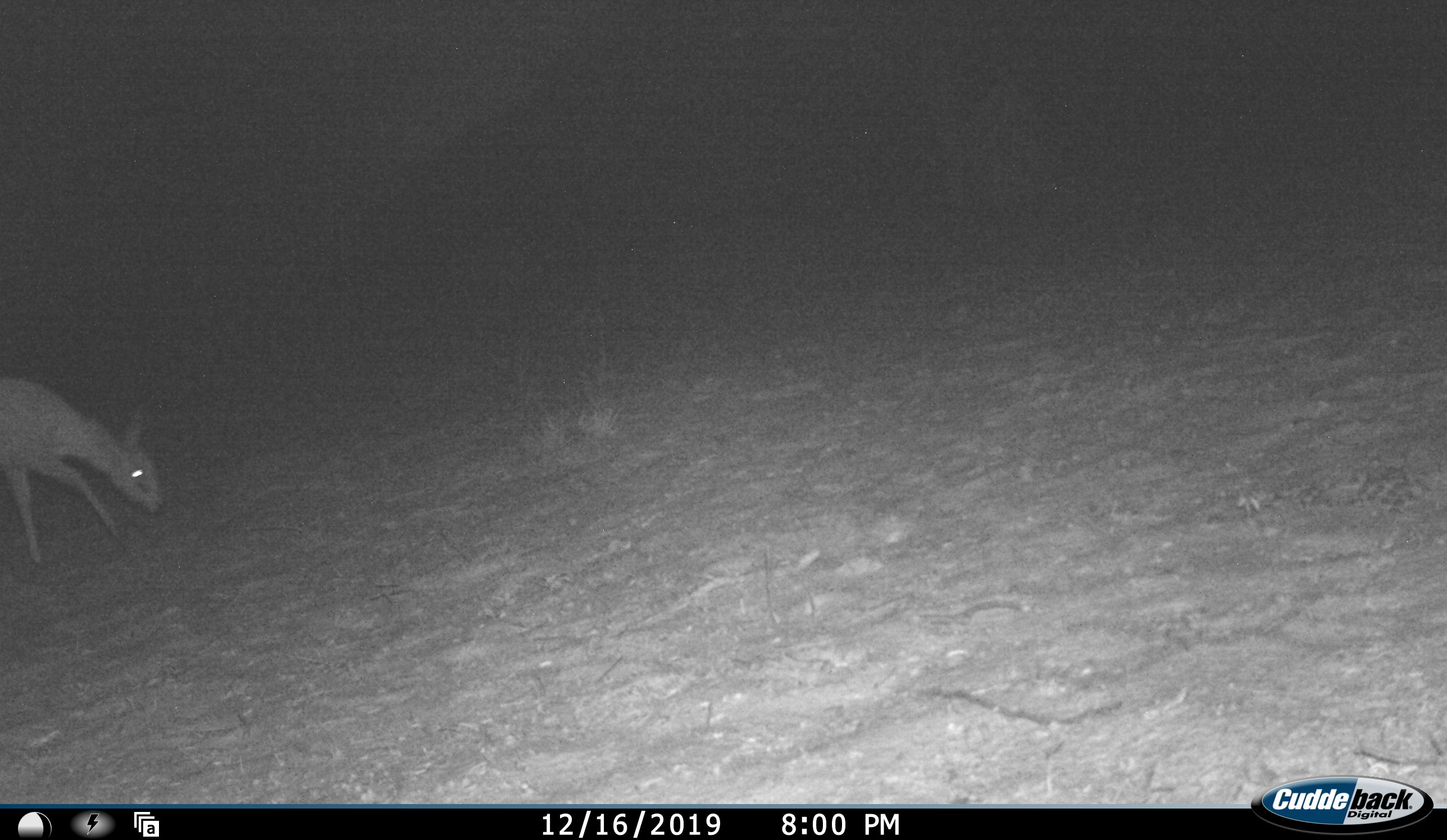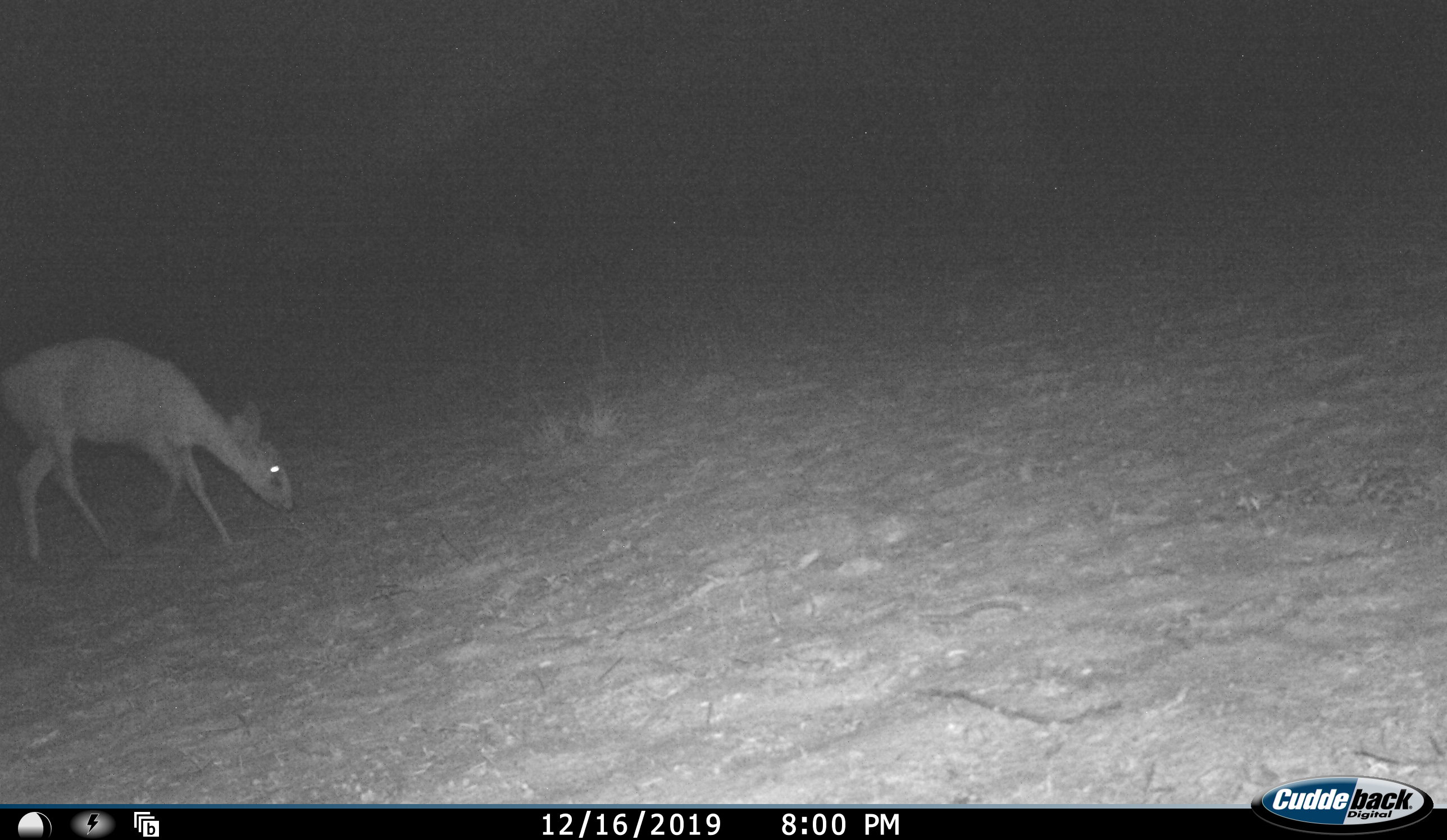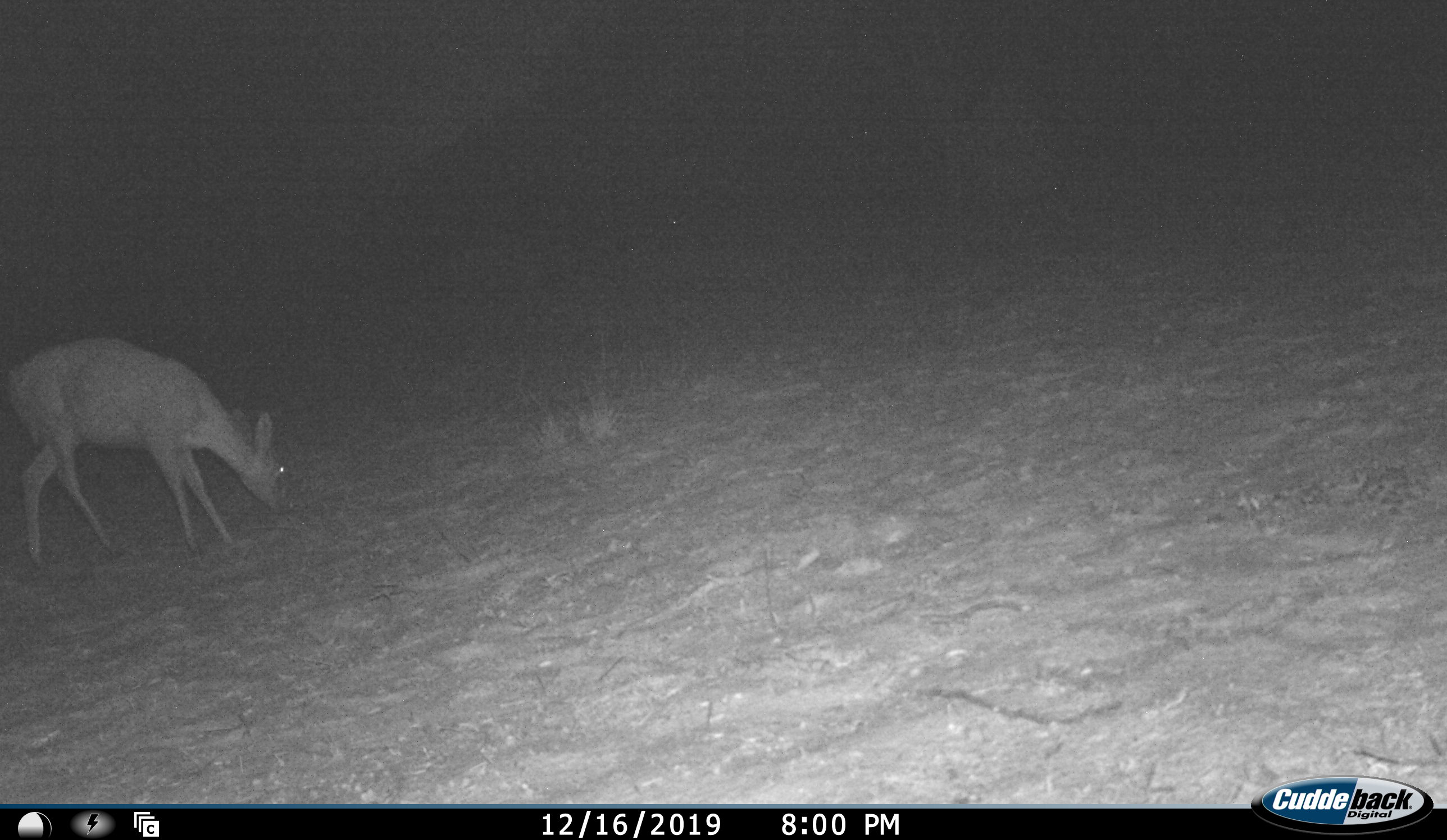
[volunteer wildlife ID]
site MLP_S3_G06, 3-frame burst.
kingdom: Animalia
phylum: Chordata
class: Mammalia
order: Artiodactyla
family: Bovidae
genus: Sylvicapra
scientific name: Sylvicapra grimmia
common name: common duiker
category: duikercommongrey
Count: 1.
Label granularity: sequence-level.